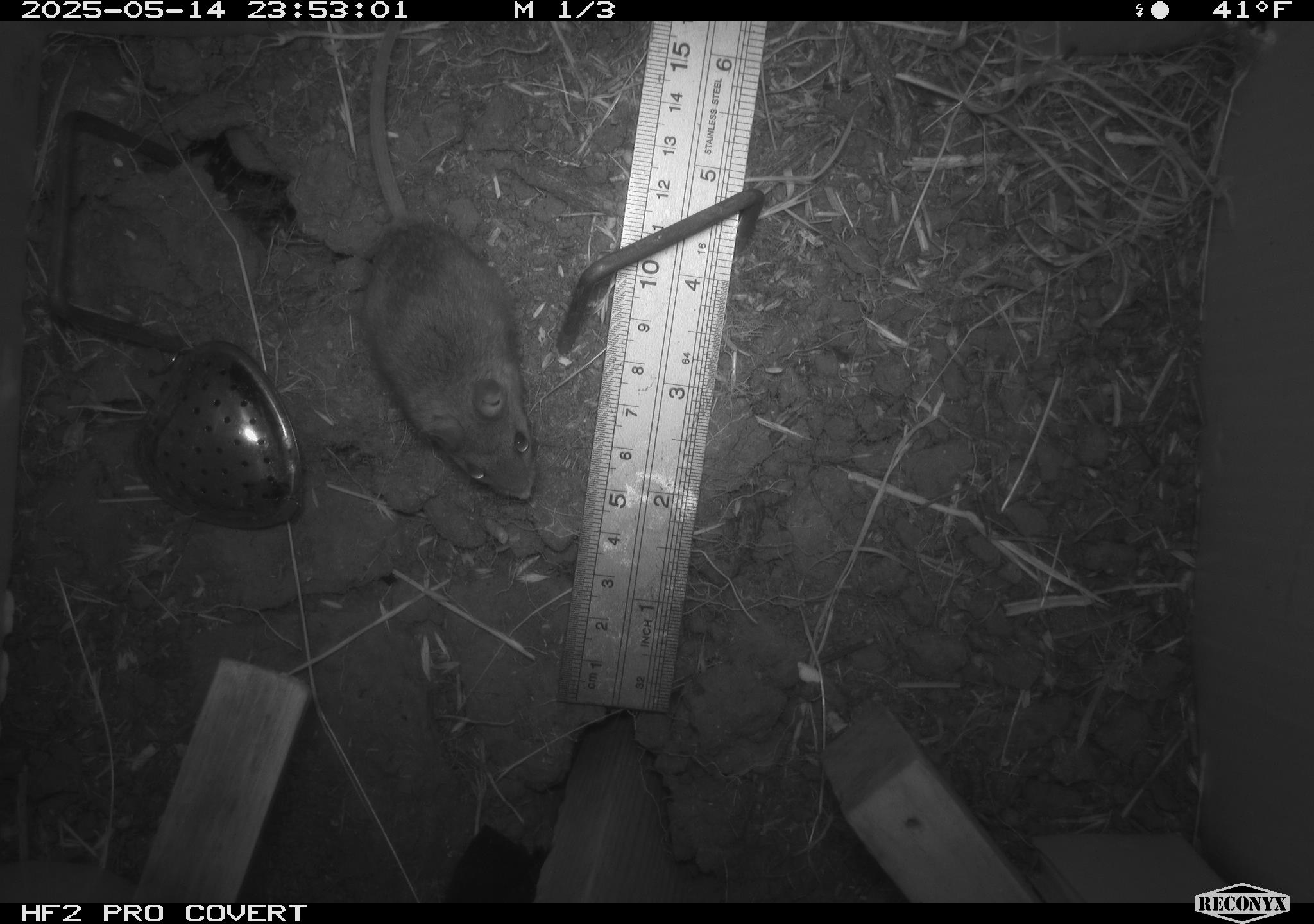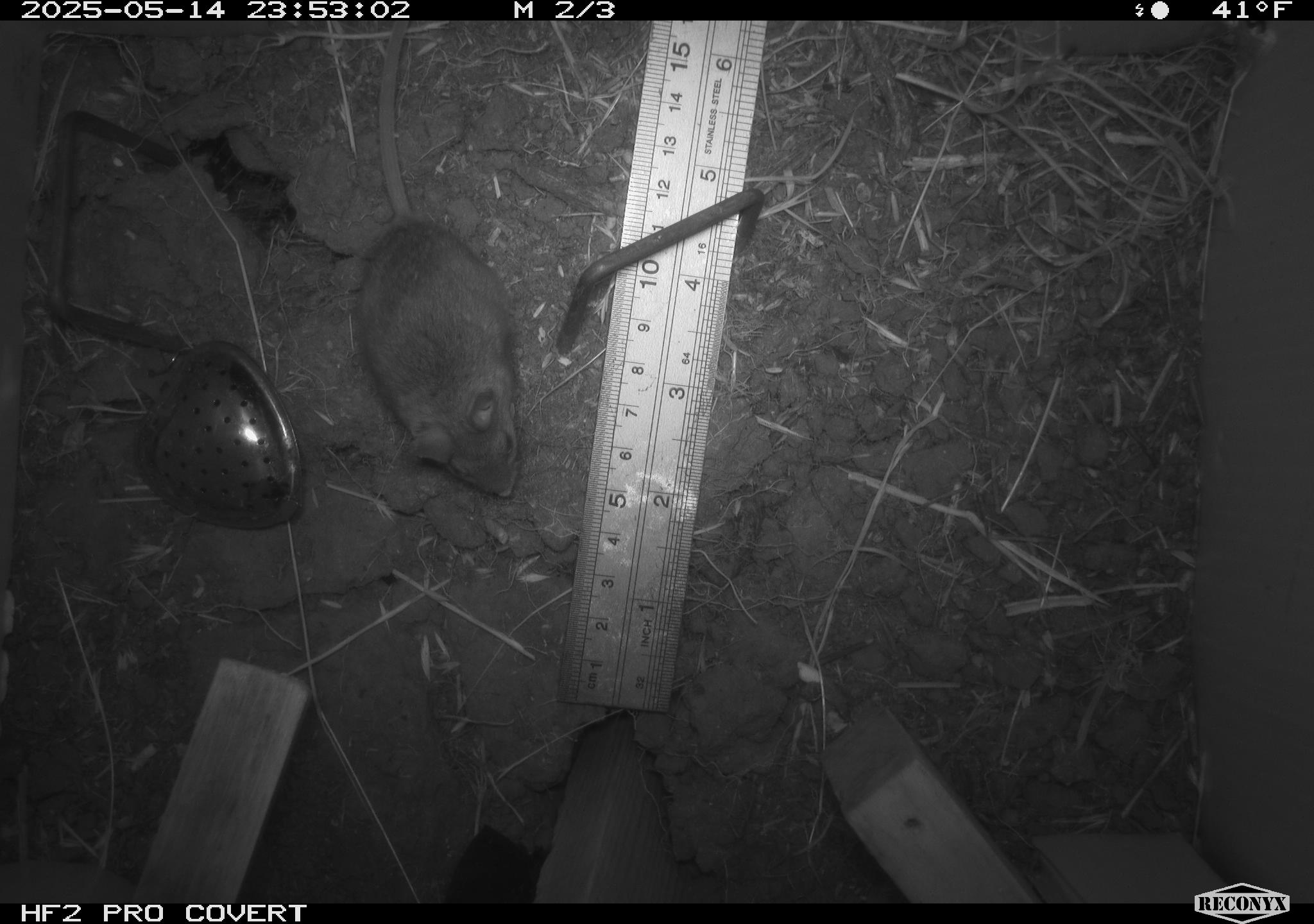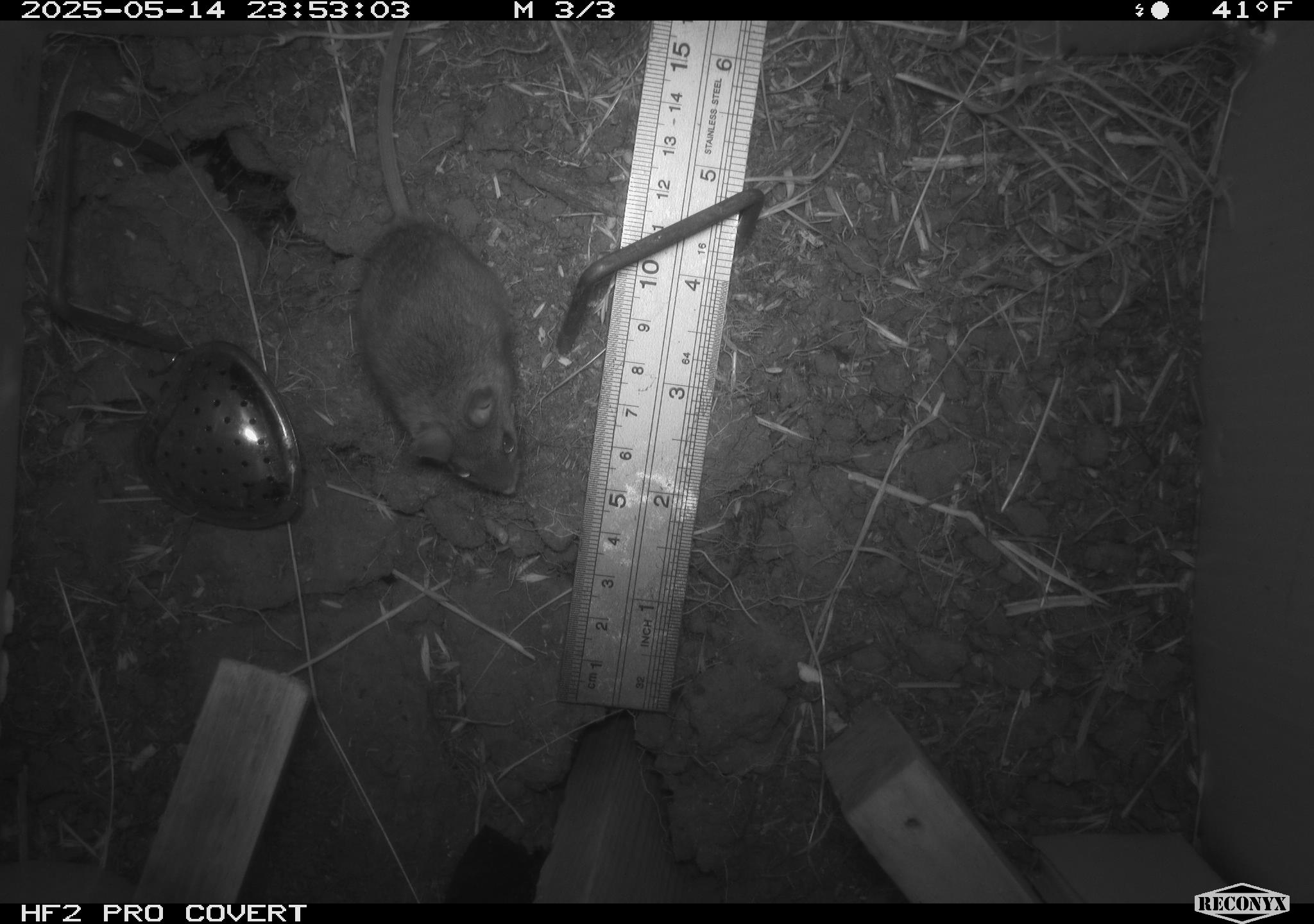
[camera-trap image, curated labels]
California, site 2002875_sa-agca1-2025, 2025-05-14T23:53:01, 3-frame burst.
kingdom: Animalia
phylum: Chordata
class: Mammalia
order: Rodentia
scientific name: Rodentia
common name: rodent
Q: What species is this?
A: Rodent (Rodentia).